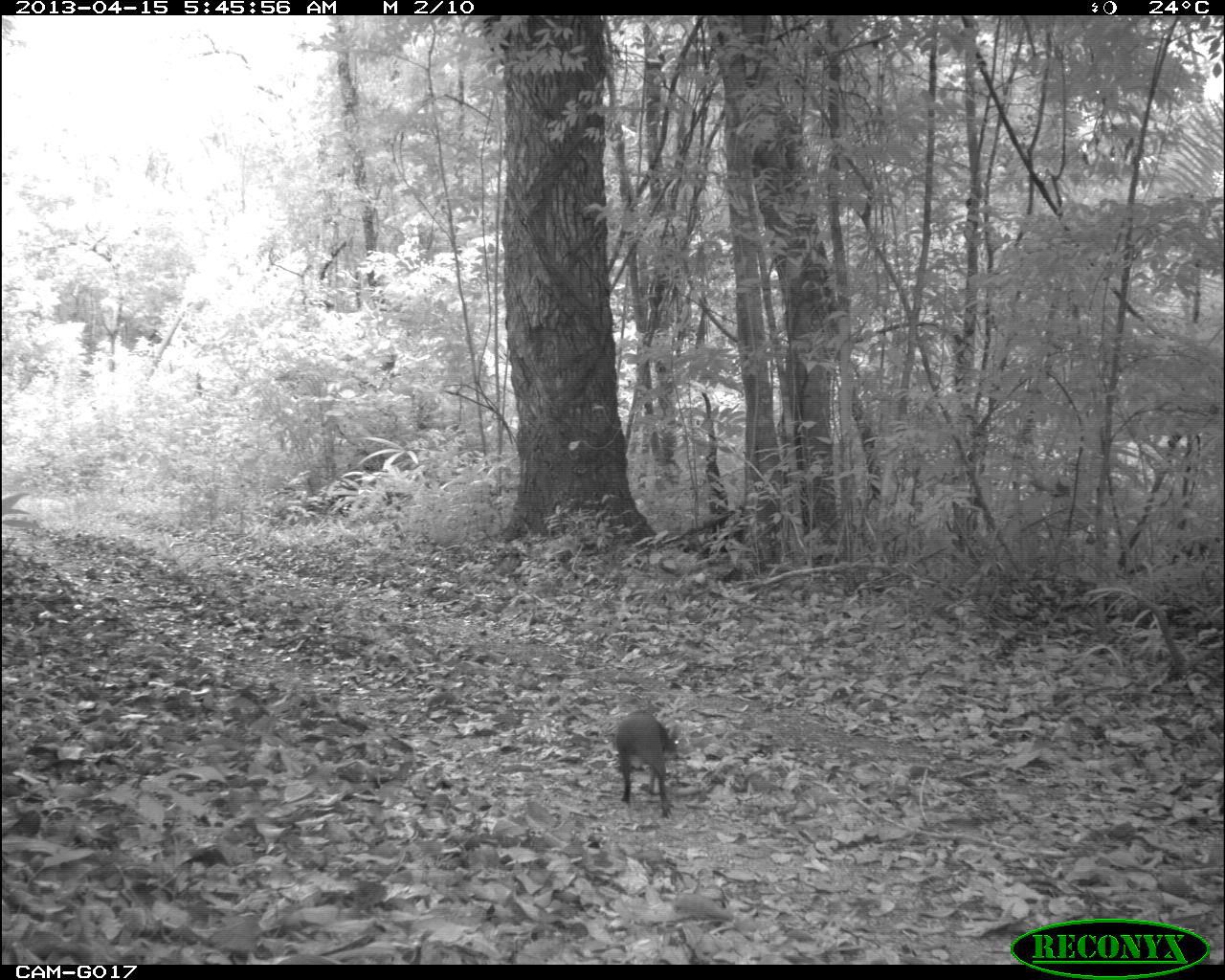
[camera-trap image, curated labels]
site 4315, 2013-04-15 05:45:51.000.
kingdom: Animalia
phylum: Chordata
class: Mammalia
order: Rodentia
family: Dasyproctidae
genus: Dasyprocta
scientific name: Dasyprocta punctata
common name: central american agouti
Dasyprocta punctata (central american agouti), count 1.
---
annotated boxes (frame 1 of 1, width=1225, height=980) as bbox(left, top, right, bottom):
dasyprocta punctata: bbox(613, 710, 680, 818)